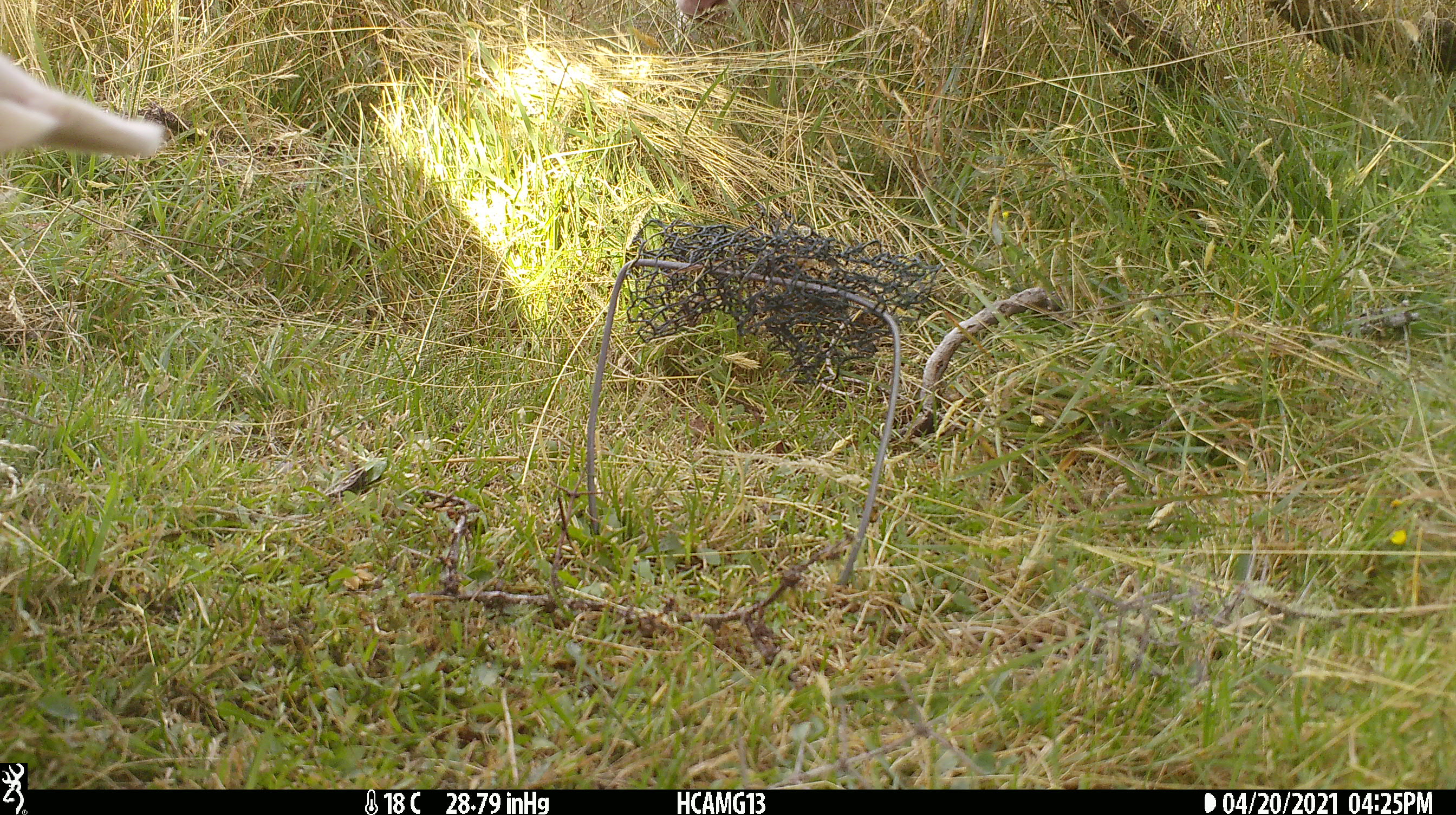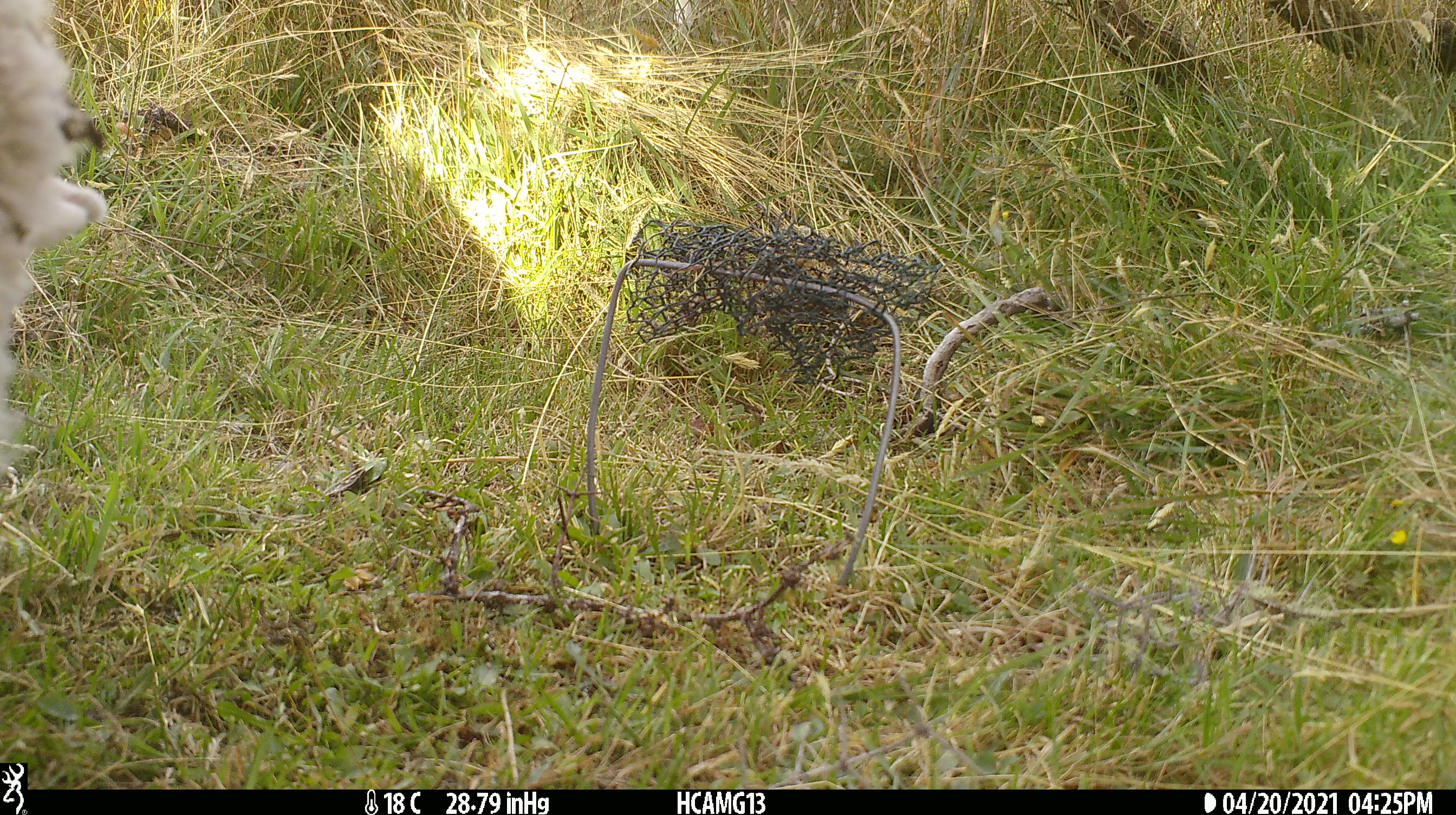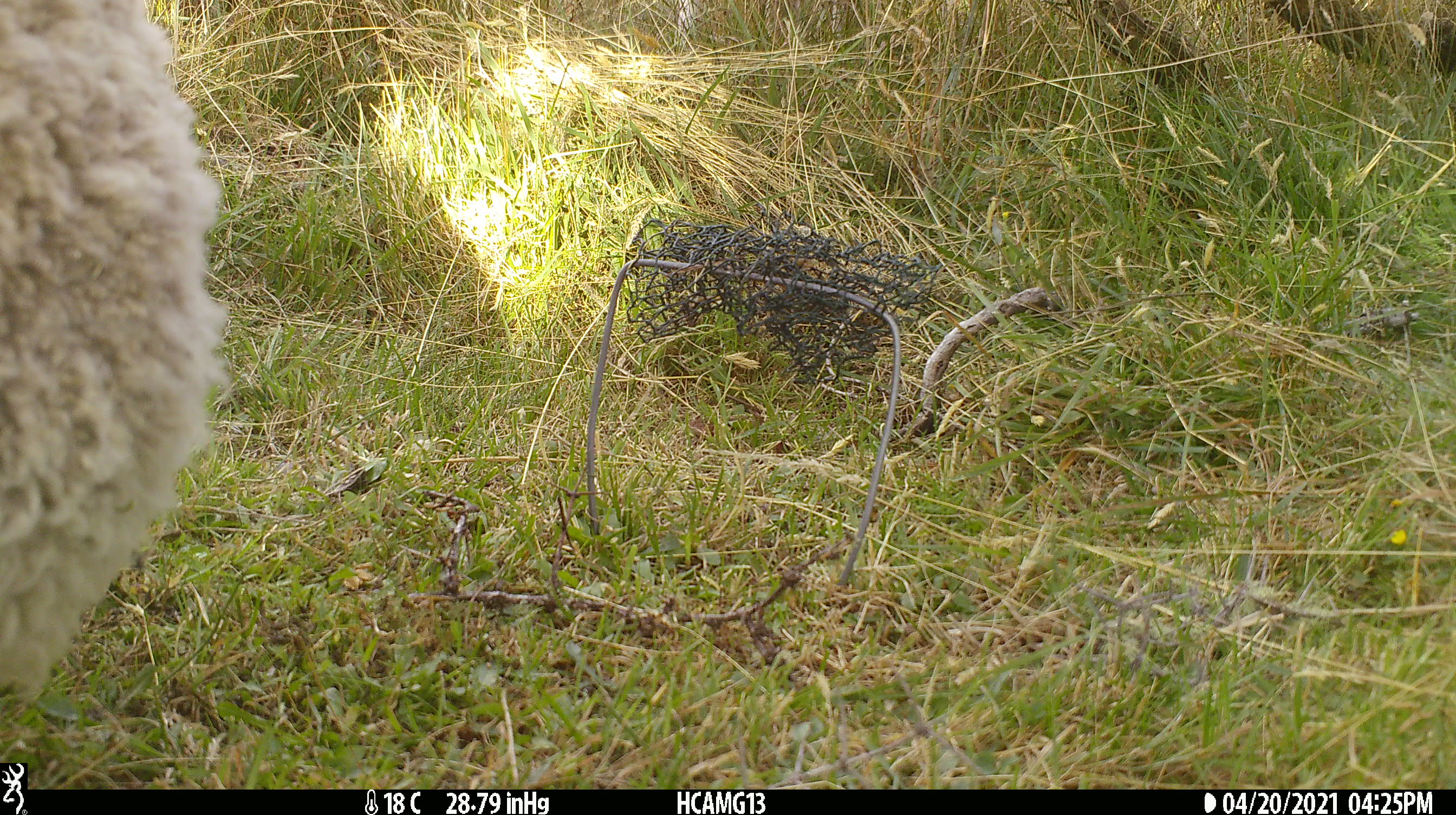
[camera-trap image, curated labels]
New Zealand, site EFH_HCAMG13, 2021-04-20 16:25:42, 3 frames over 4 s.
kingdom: Animalia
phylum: Chordata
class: Mammalia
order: Artiodactyla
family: Bovidae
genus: Ovis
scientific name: Ovis aries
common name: domestic sheep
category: sheep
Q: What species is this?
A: Sheep (domestic sheep) (Ovis aries).